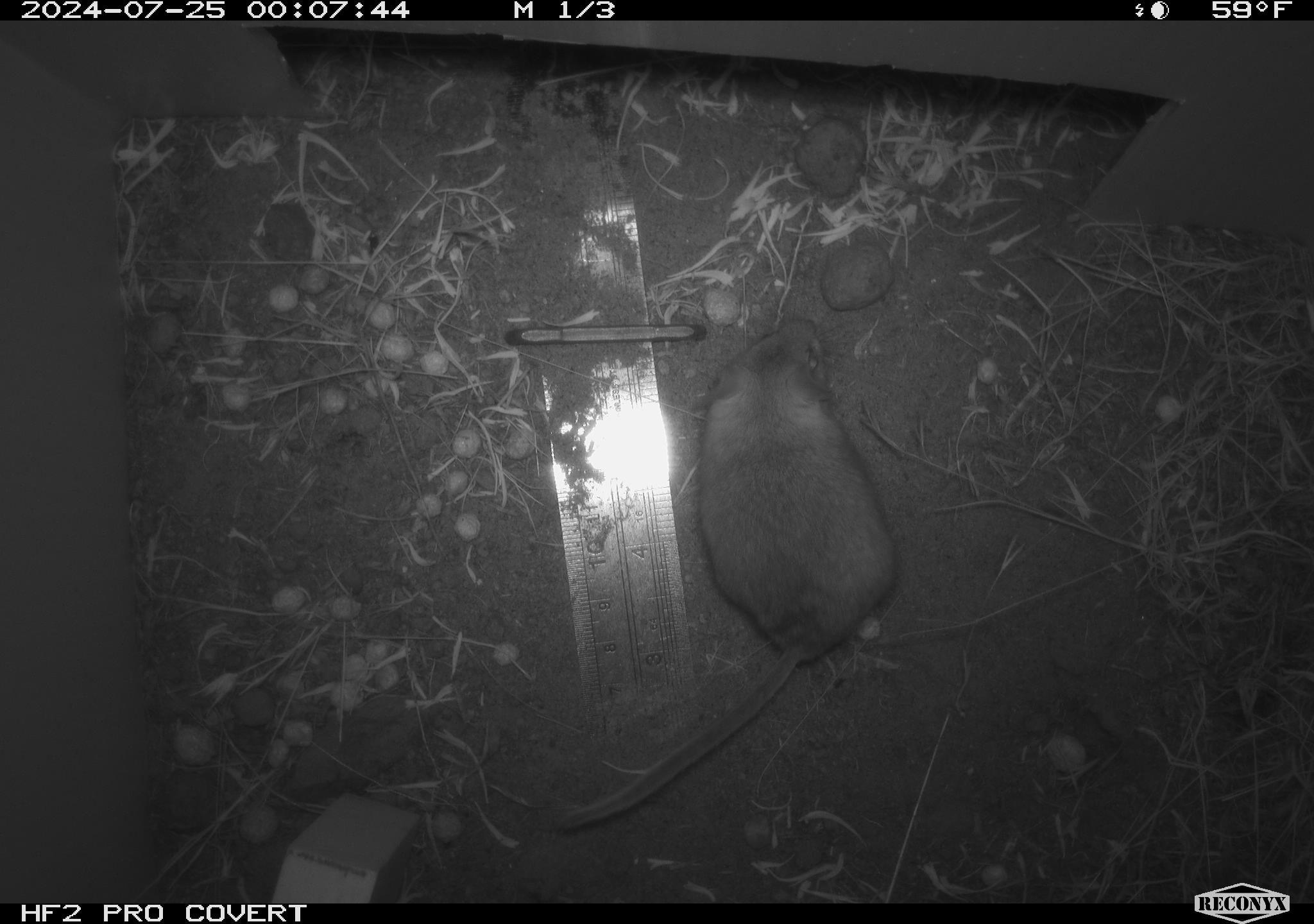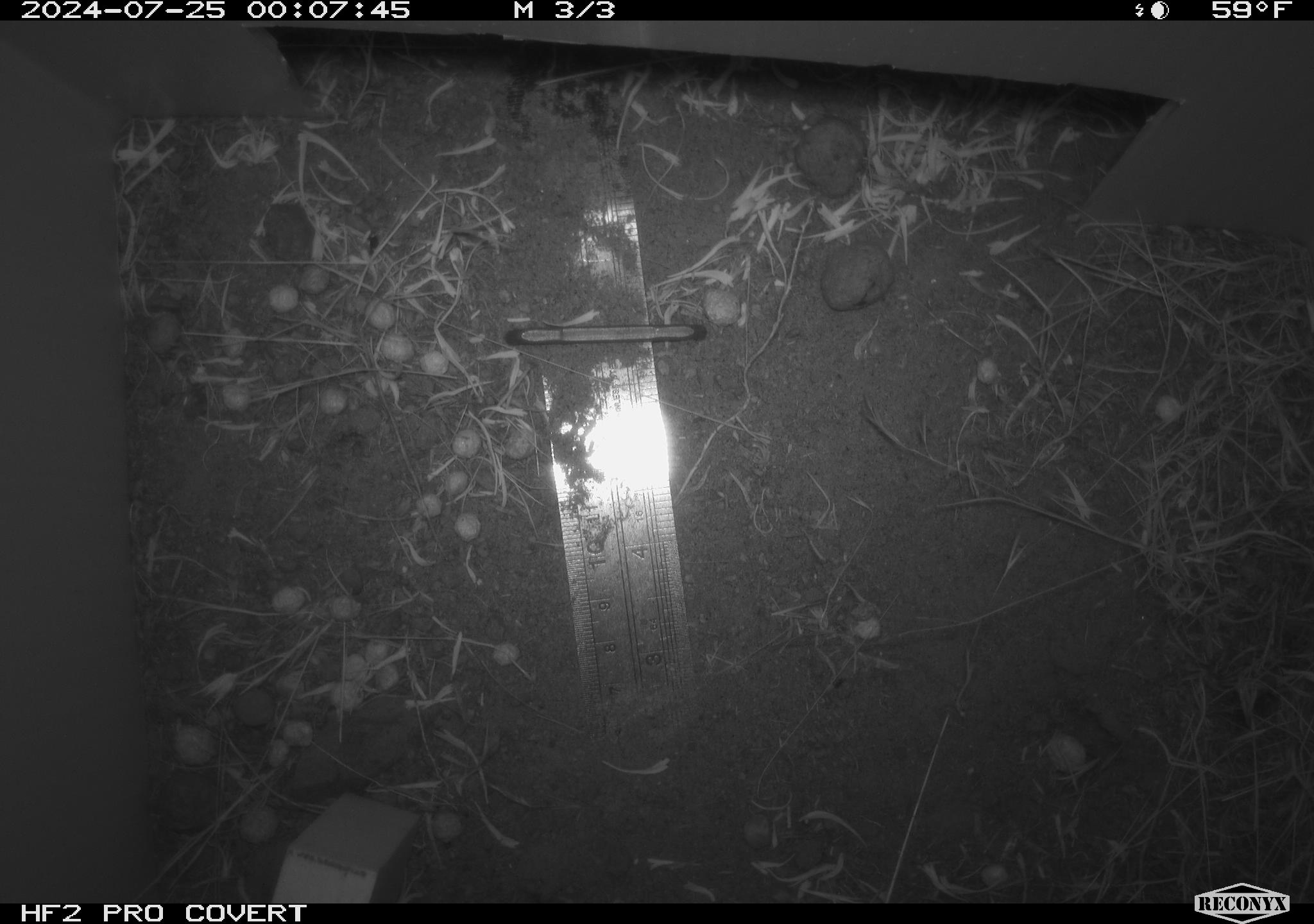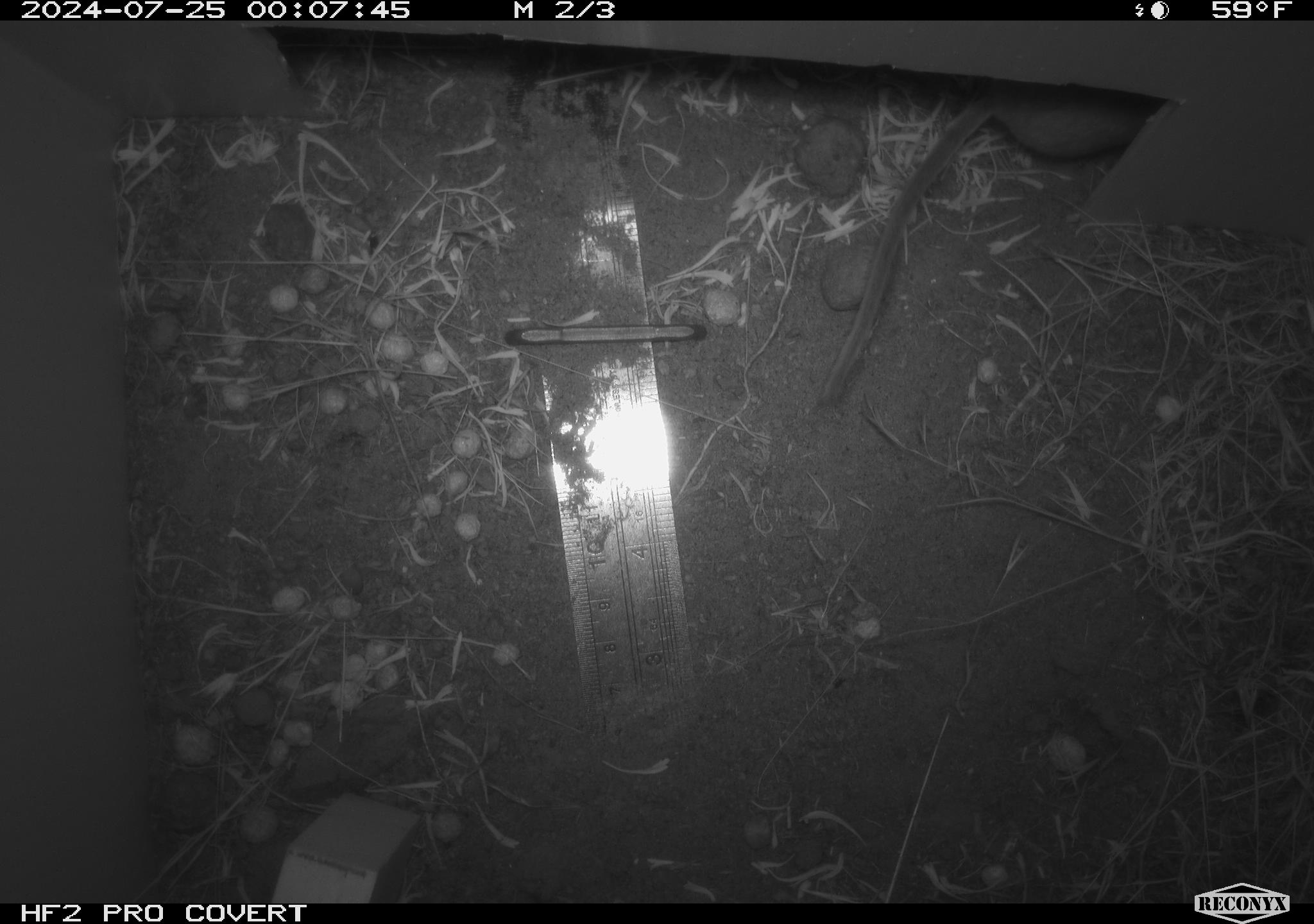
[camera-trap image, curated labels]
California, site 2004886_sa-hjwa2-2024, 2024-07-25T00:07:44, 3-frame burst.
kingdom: Animalia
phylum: Chordata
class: Mammalia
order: Rodentia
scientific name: Rodentia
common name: rodent